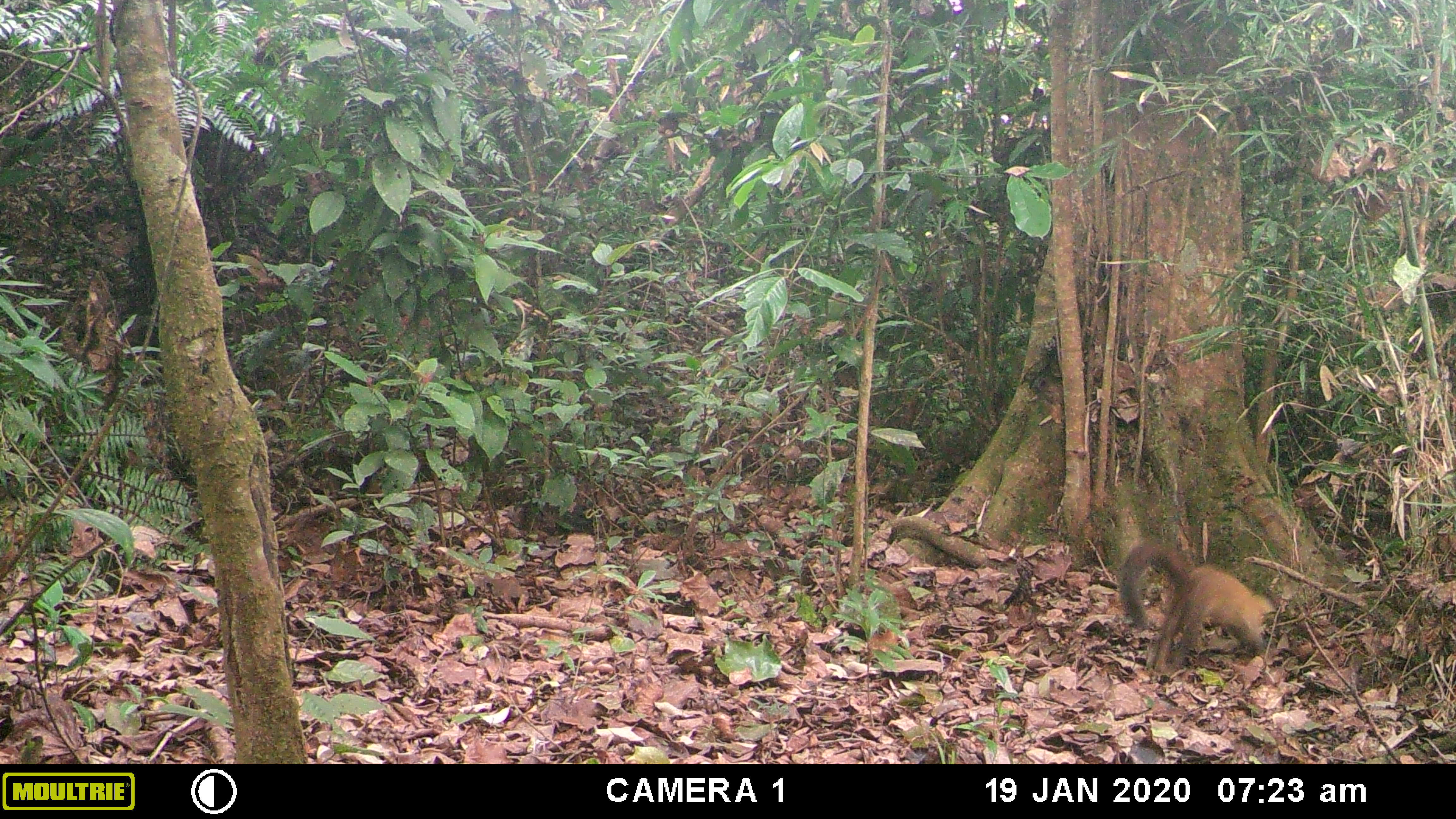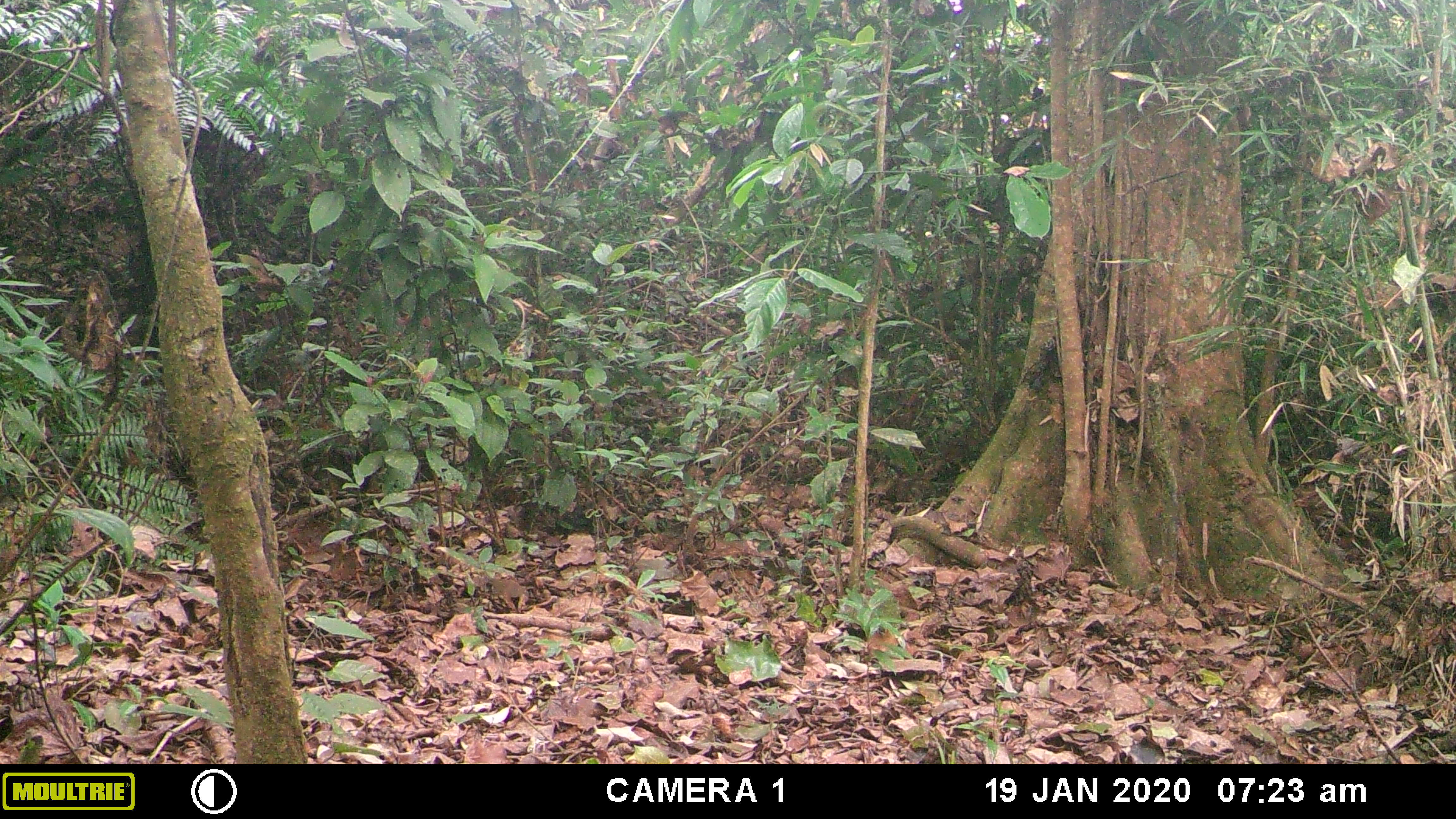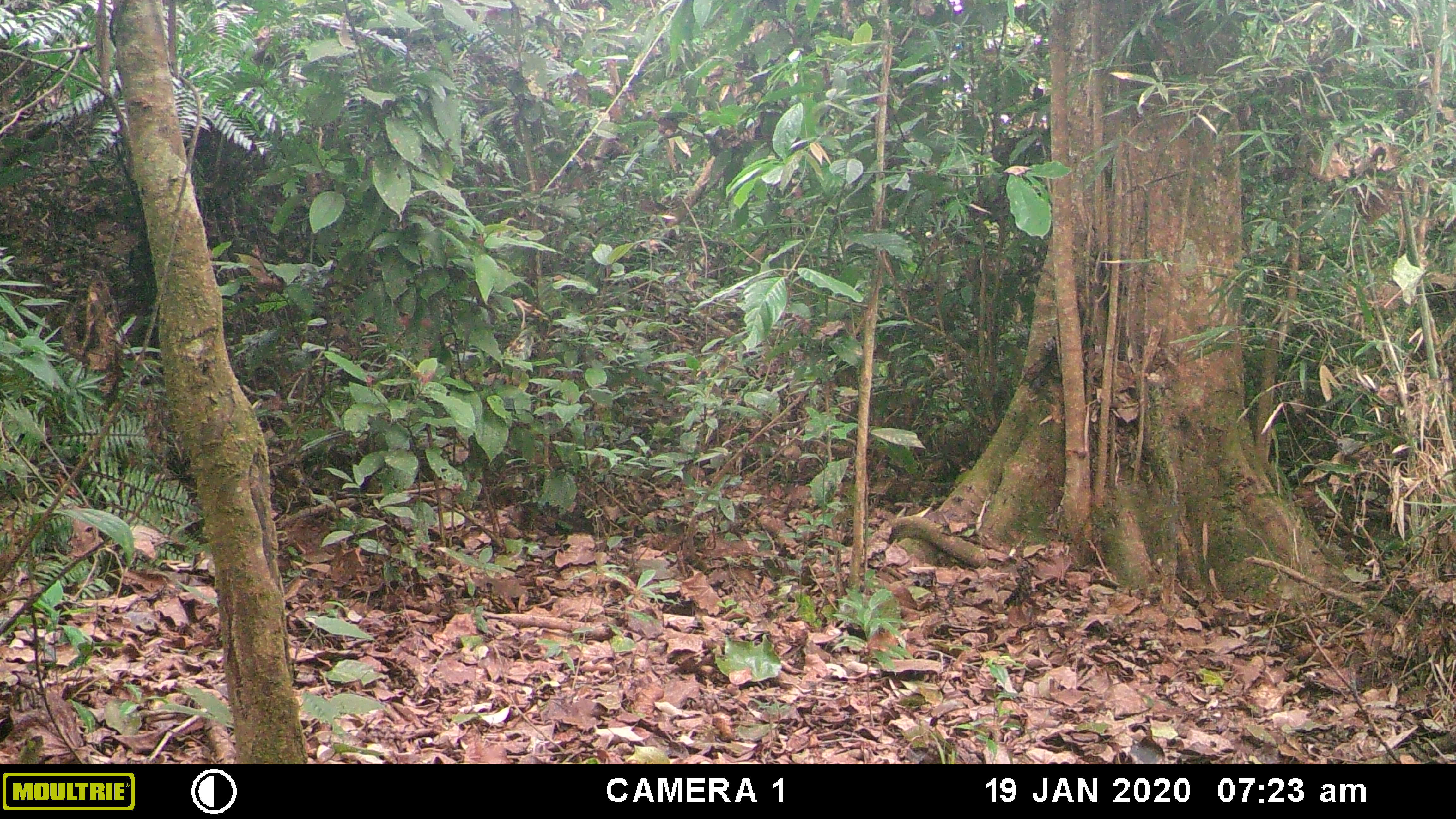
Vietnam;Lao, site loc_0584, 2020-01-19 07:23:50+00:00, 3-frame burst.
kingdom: Animalia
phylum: Chordata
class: Mammalia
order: Carnivora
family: Mustelidae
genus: Martes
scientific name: Martes flavigula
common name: yellow-throated marten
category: yellow throated marten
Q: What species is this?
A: Yellow throated marten (yellow-throated marten) (Martes flavigula).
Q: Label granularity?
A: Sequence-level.